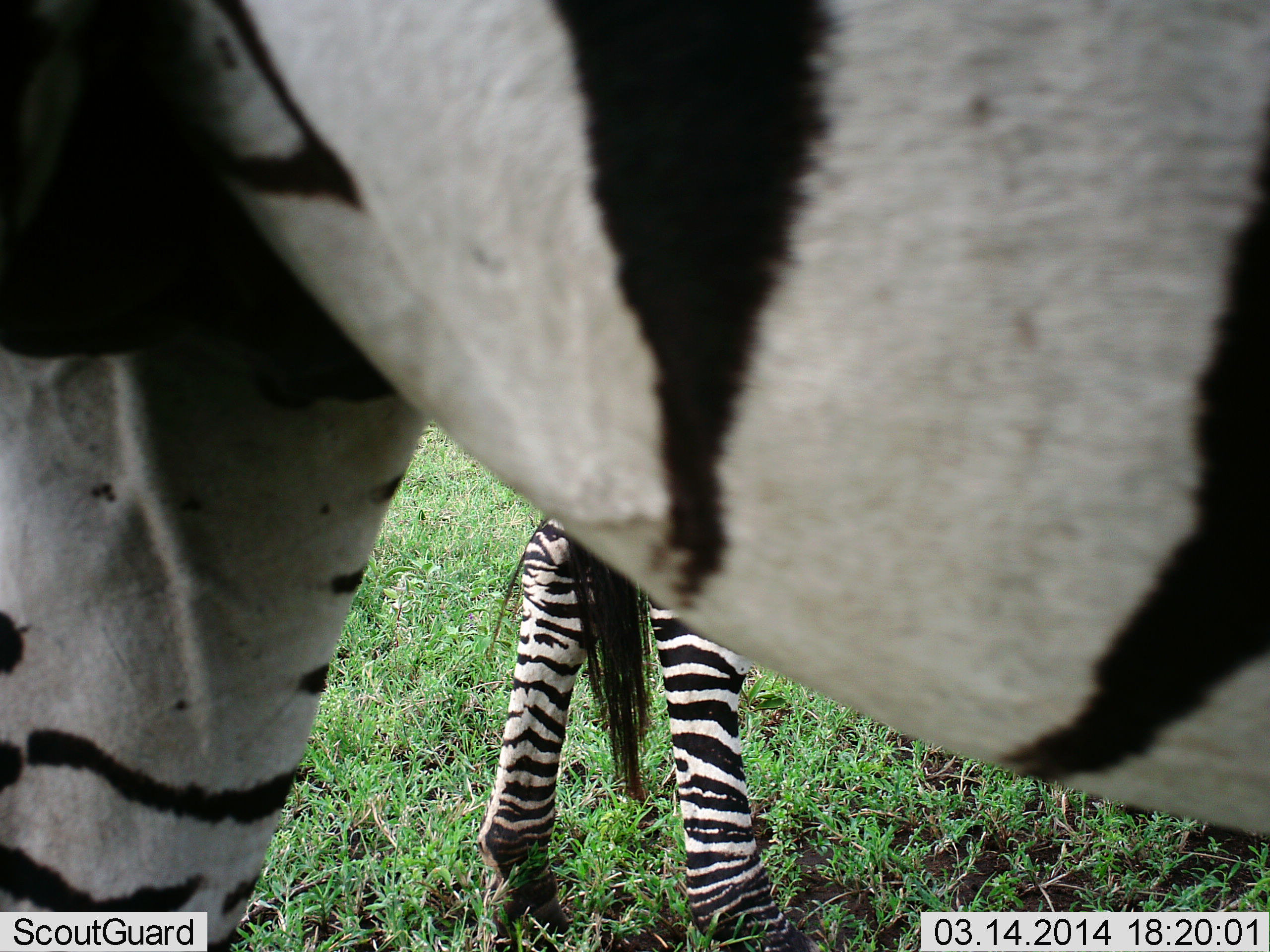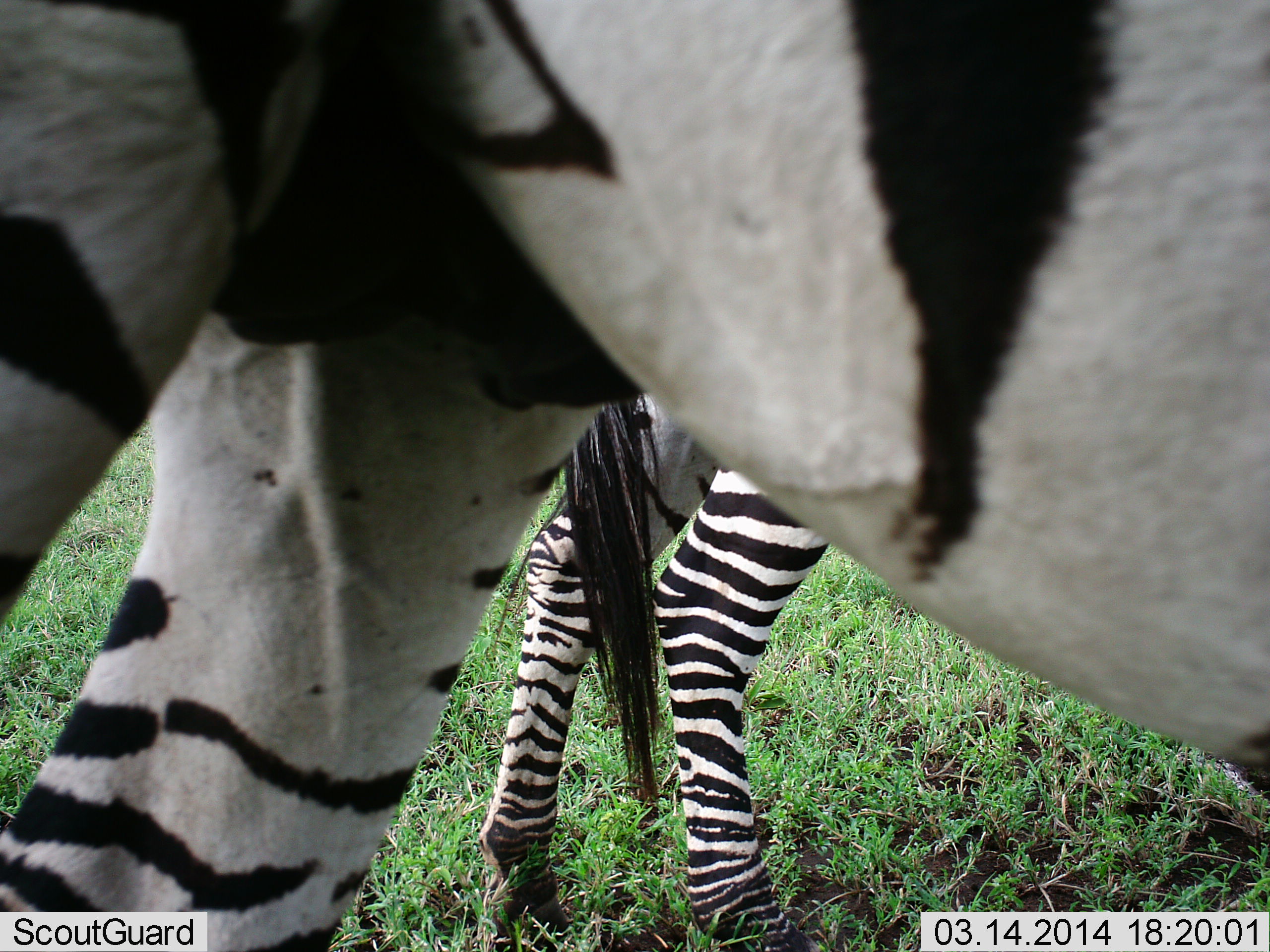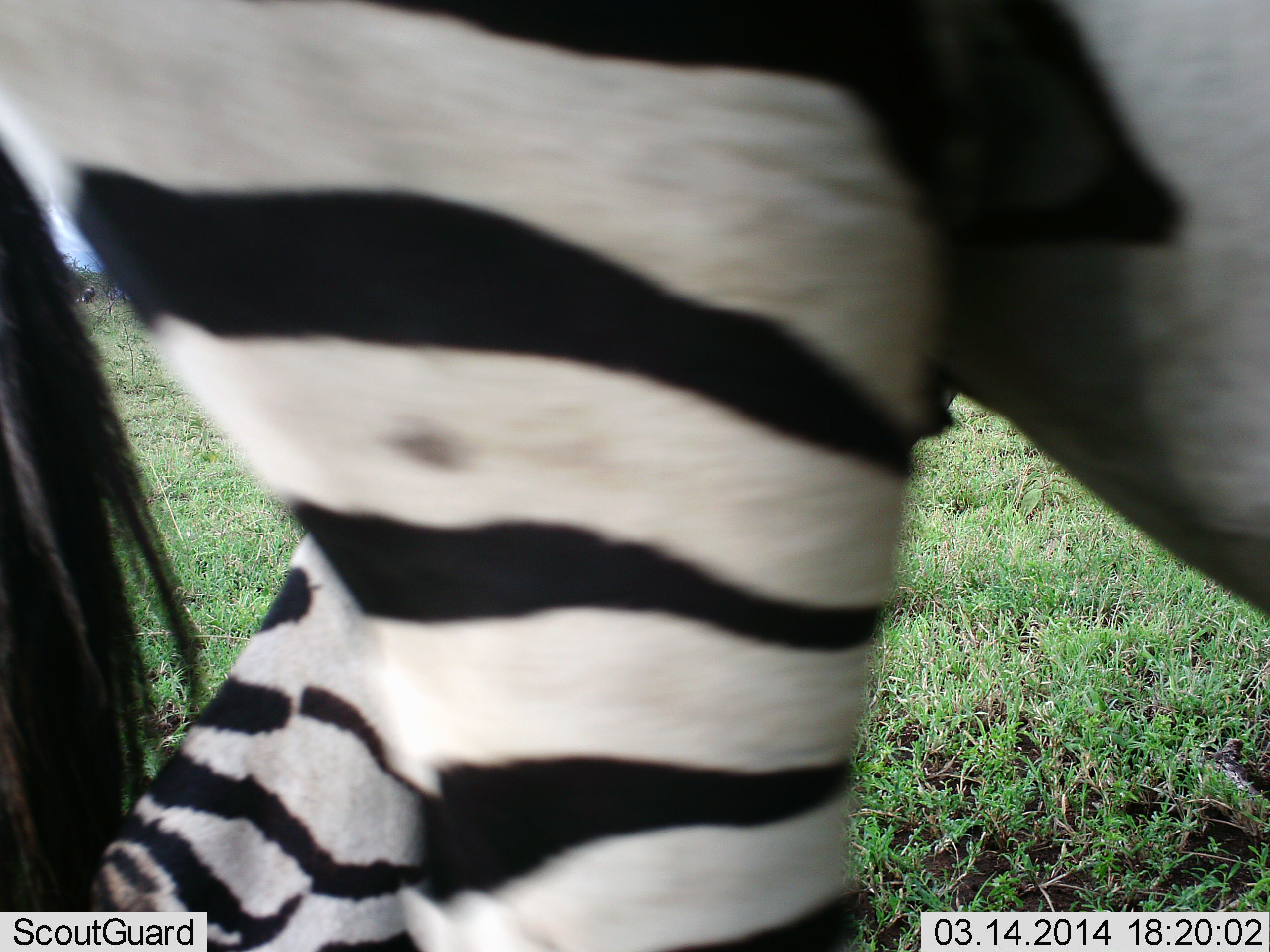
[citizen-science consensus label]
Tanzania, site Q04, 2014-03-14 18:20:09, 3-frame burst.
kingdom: Animalia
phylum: Chordata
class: Mammalia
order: Perissodactyla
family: Equidae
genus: Equus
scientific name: Equus quagga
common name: plains zebra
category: zebra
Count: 2.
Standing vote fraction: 80%.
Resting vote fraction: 0%.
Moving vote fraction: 80%.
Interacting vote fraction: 0%.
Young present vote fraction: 0%.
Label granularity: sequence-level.